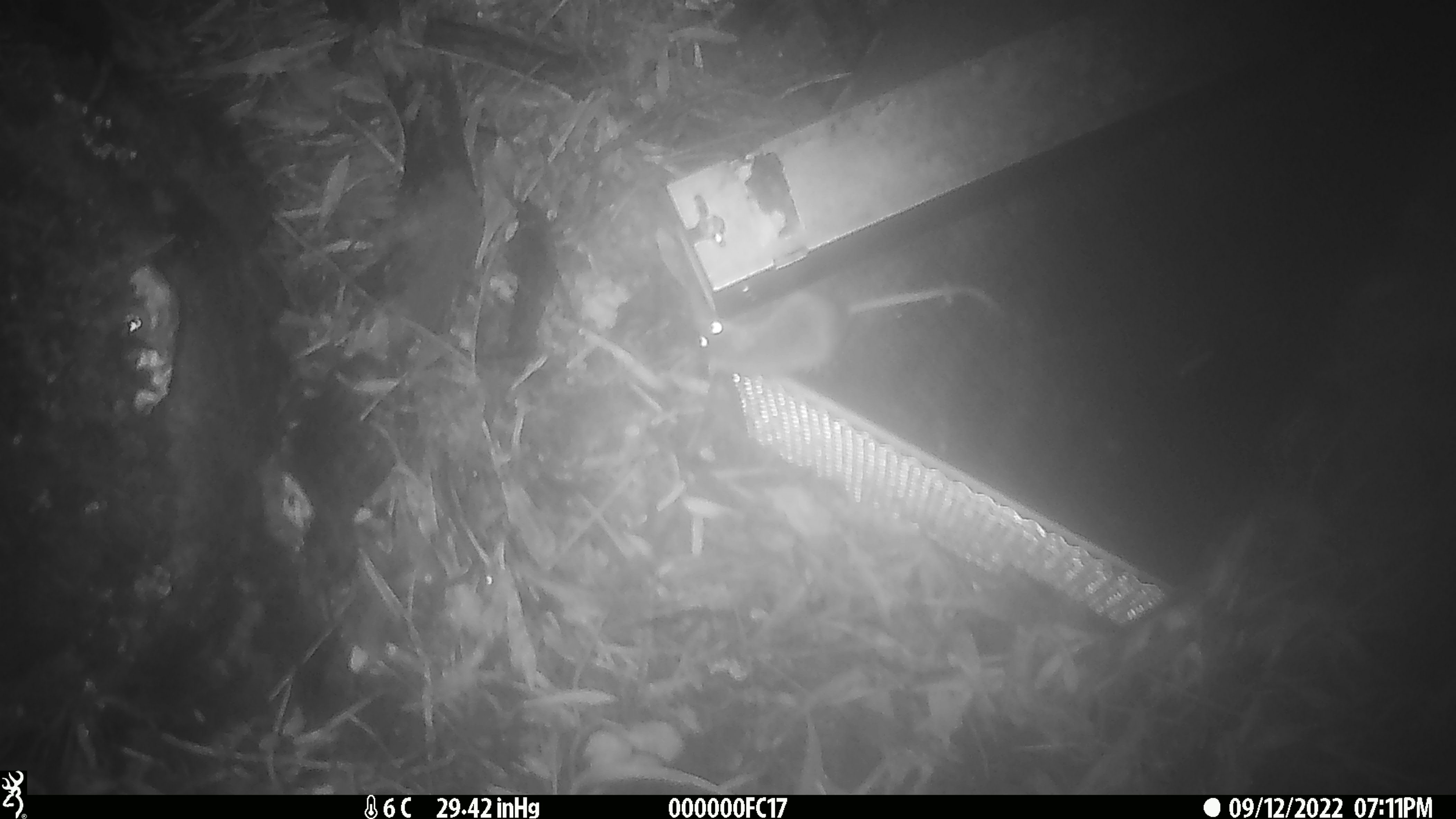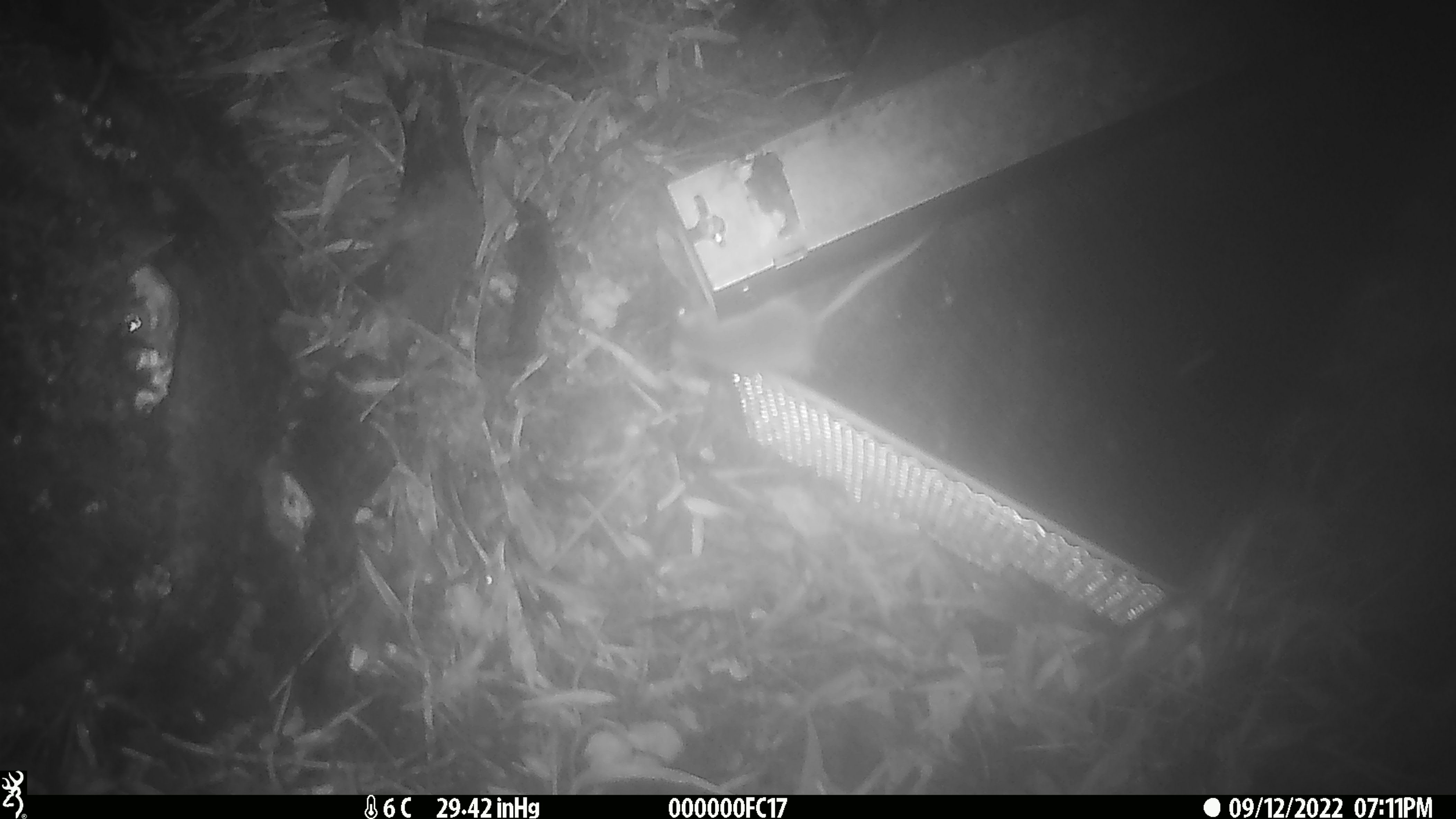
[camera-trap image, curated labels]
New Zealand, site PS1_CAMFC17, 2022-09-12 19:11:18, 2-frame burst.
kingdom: Animalia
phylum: Chordata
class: Mammalia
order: Rodentia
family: Muridae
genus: Mus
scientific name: Mus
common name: mouse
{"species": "mouse (Mus)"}